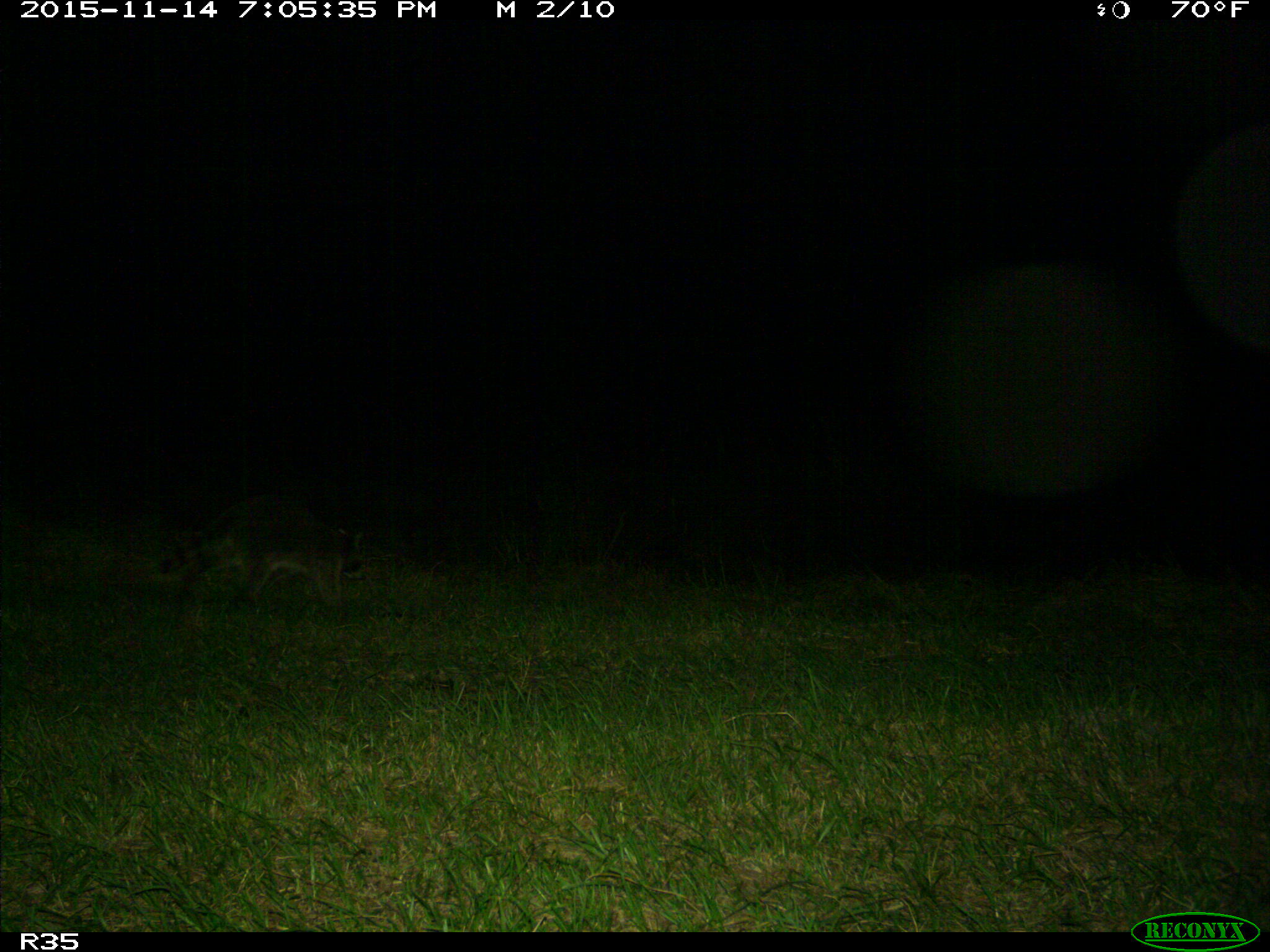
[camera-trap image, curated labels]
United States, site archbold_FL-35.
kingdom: Animalia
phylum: Chordata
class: Mammalia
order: Carnivora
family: Procyonidae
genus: Procyon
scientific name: Procyon lotor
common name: common raccoon